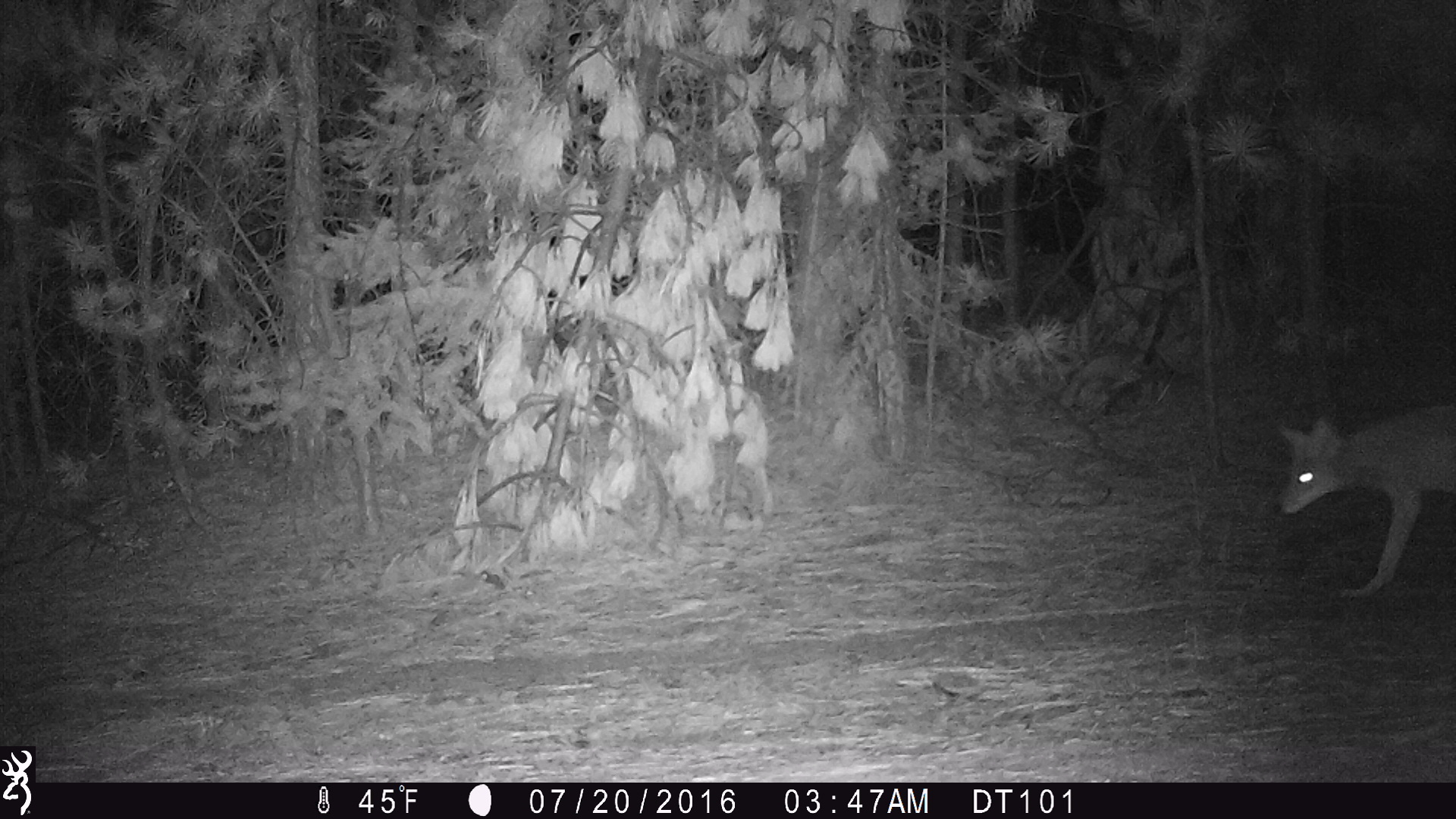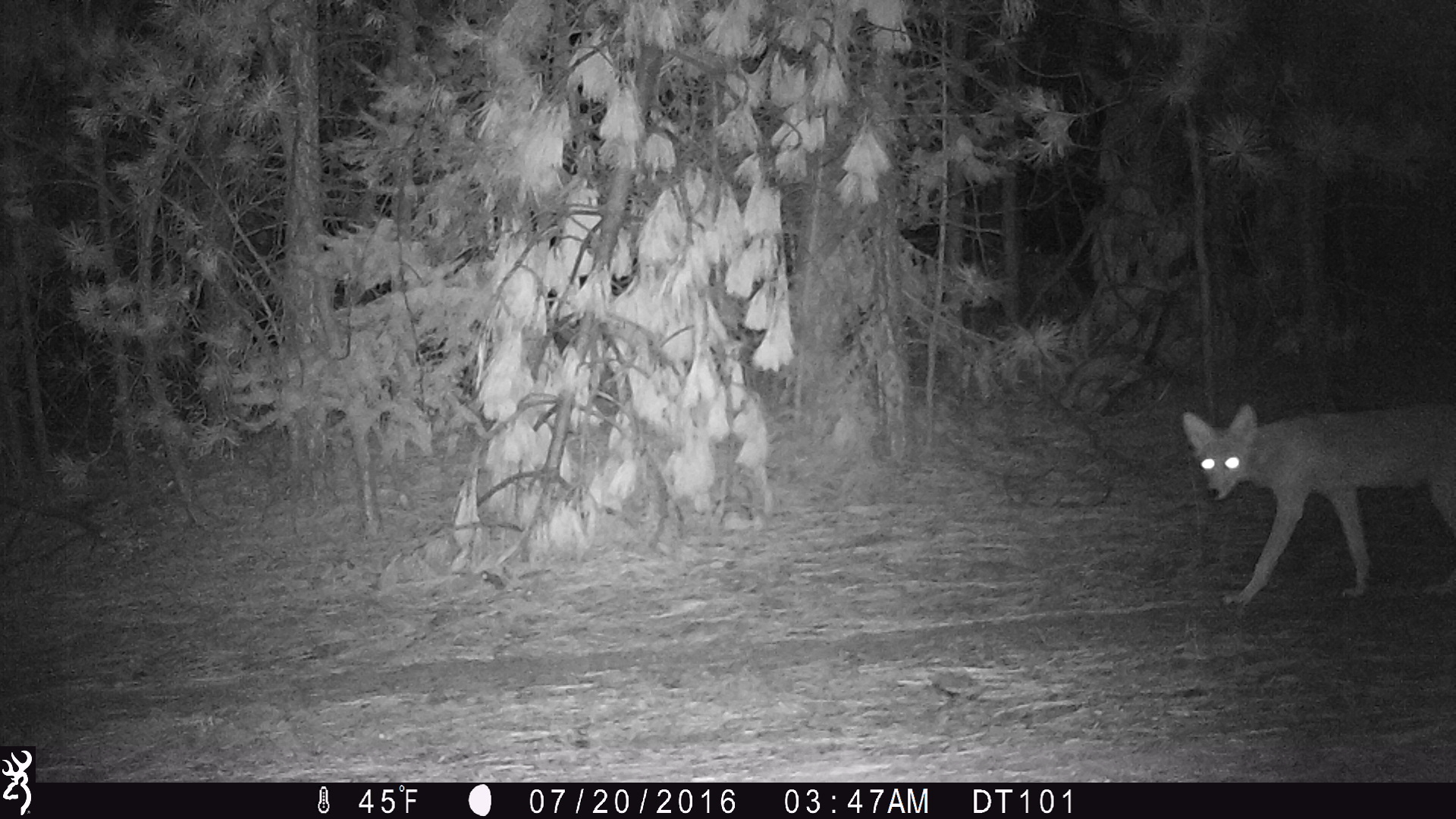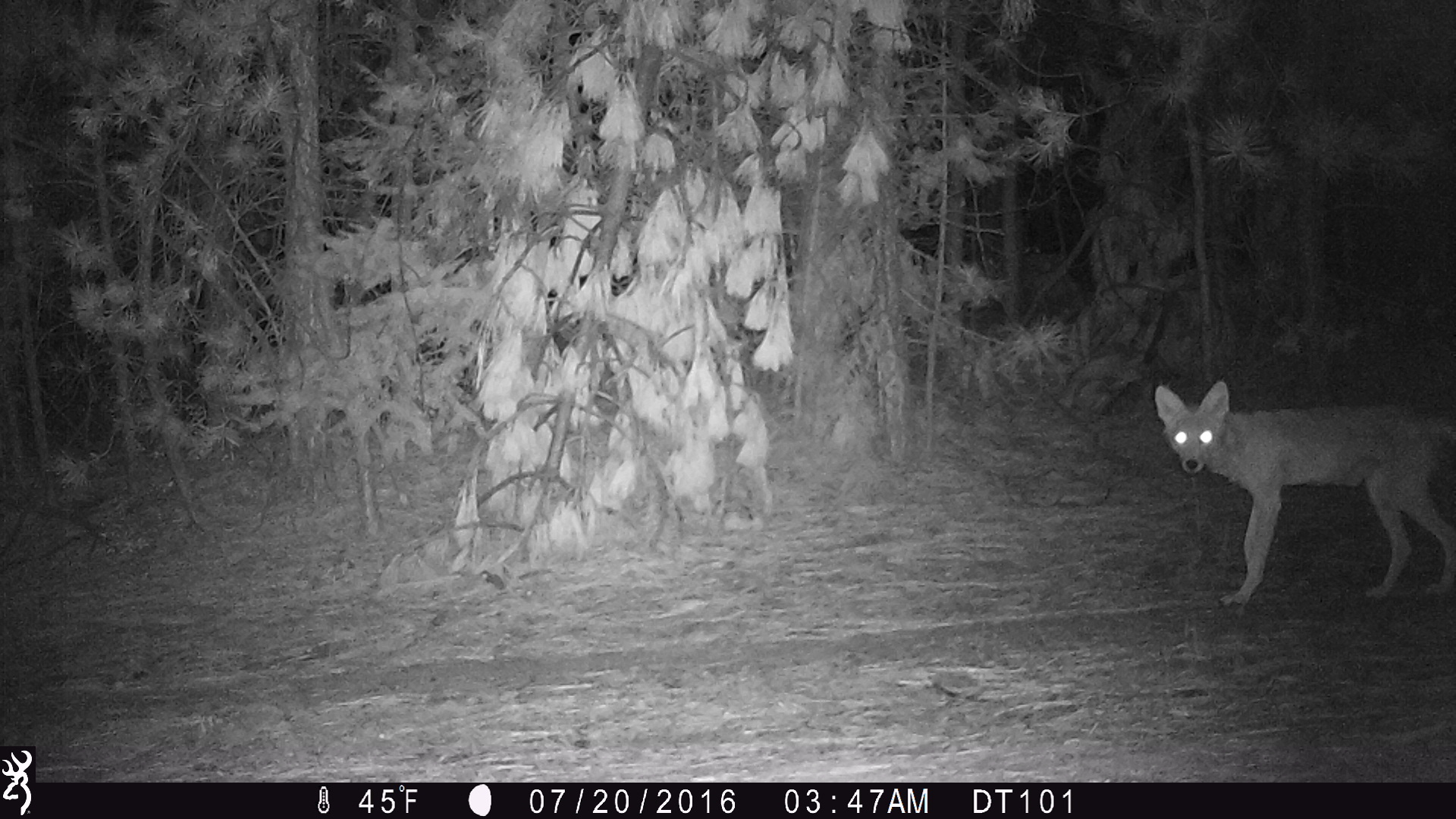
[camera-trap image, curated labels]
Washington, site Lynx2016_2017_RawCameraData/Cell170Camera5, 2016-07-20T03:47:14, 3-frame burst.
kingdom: Animalia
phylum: Chordata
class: Mammalia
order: Carnivora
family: Canidae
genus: Canis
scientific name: Canis latrans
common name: coyote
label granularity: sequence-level